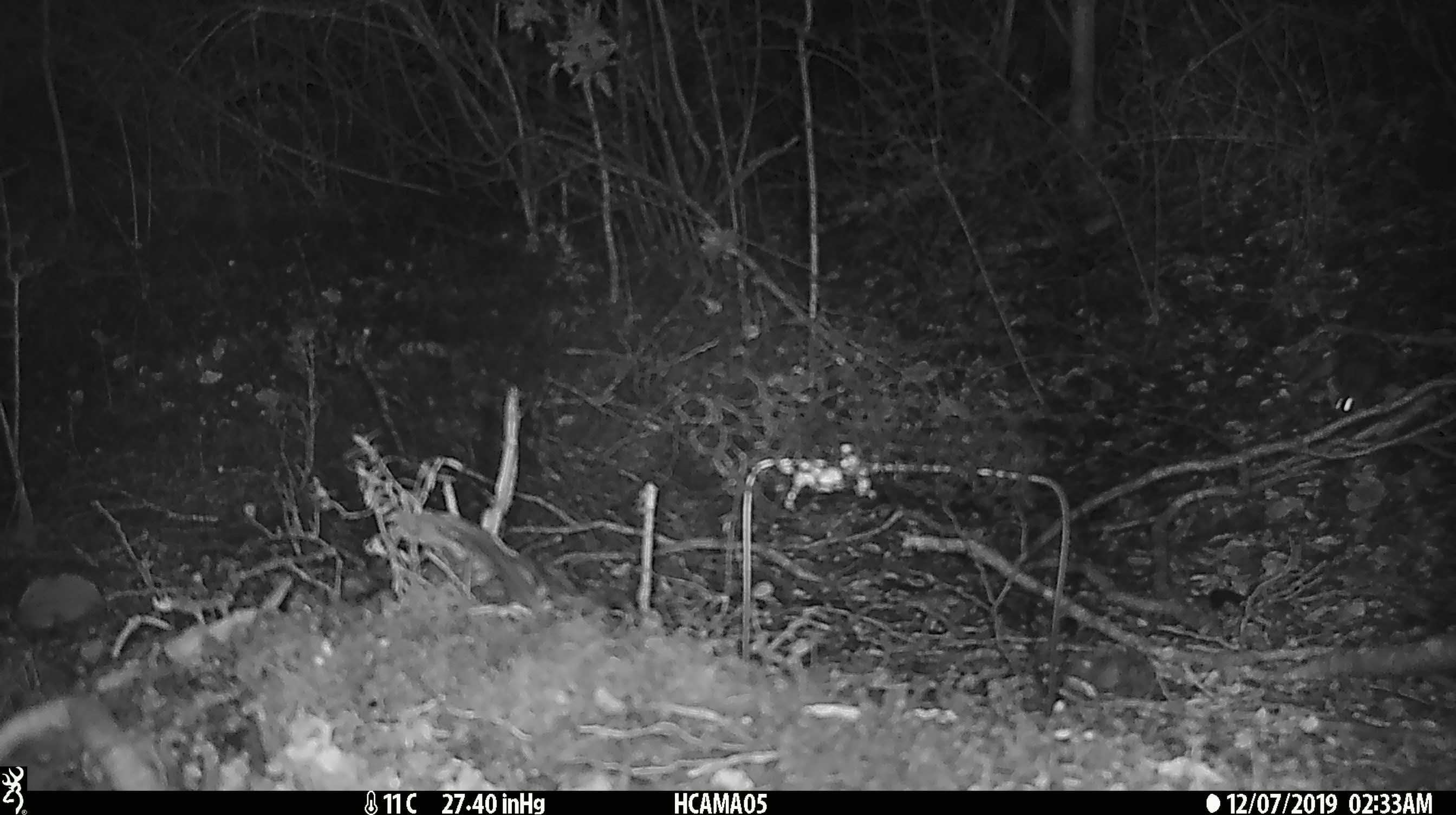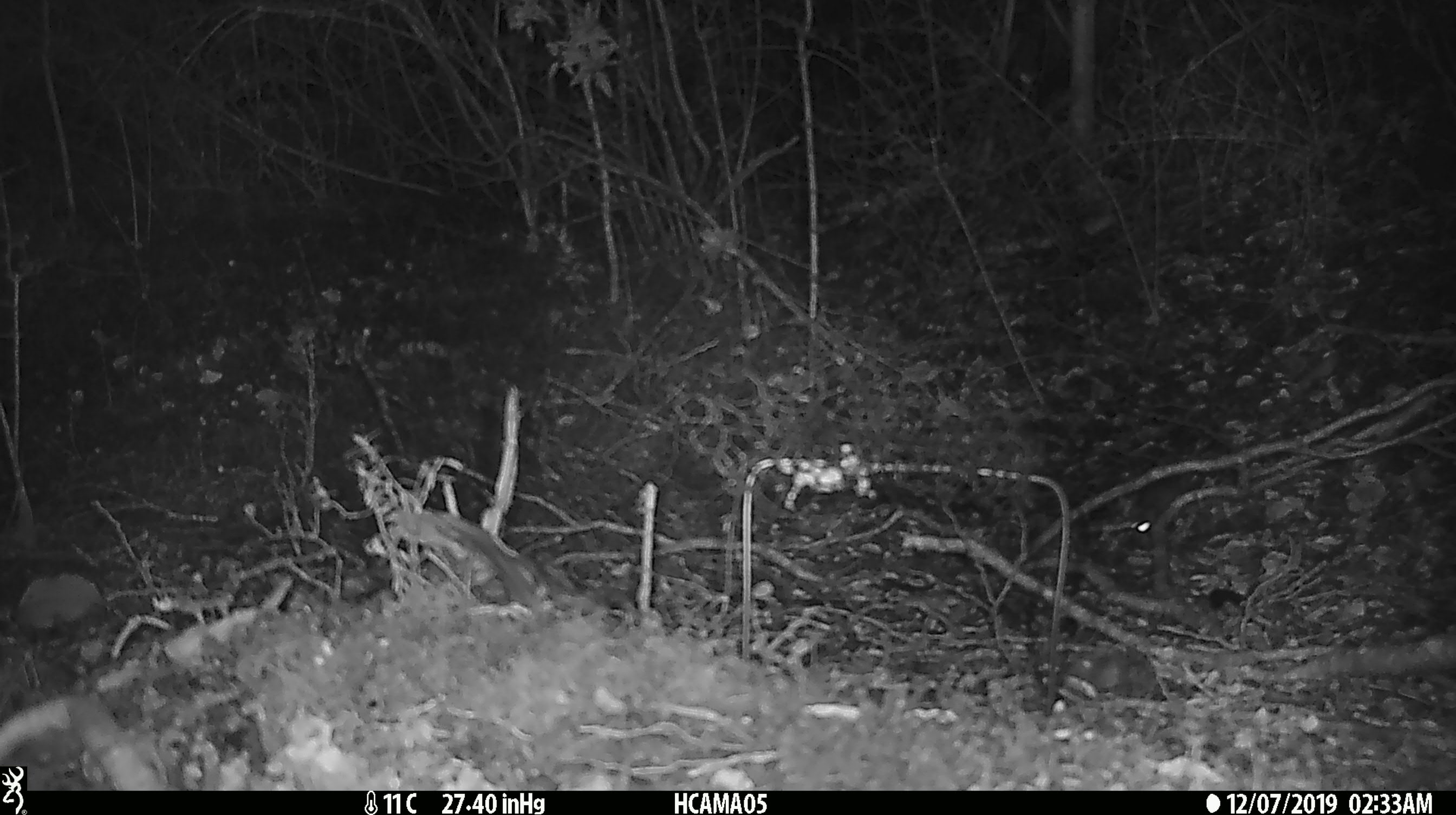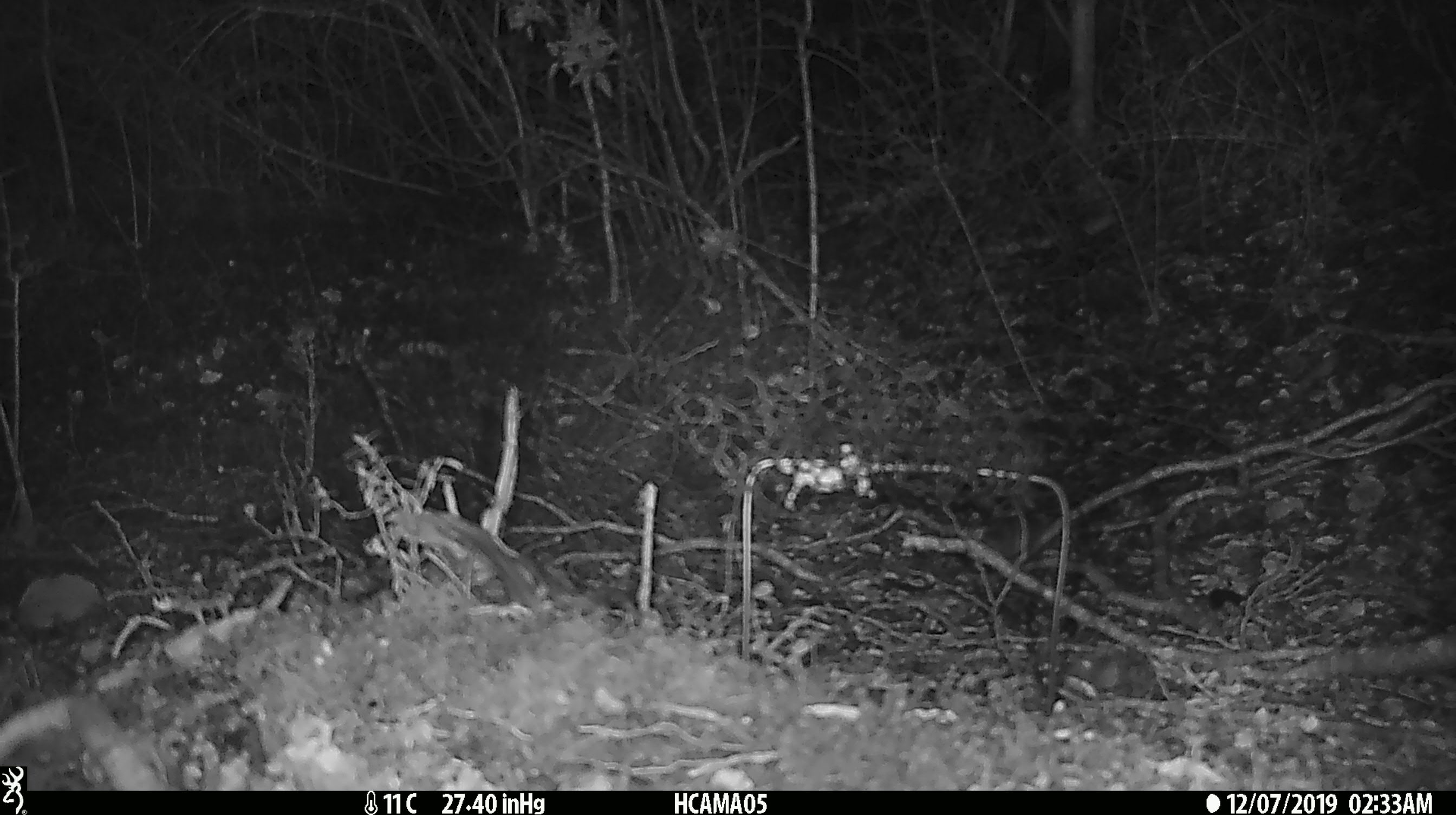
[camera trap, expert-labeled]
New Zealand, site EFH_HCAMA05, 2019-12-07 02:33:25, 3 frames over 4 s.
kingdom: Animalia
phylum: Chordata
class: Mammalia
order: Rodentia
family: Muridae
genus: Mus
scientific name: Mus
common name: mouse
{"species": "mouse (Mus)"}